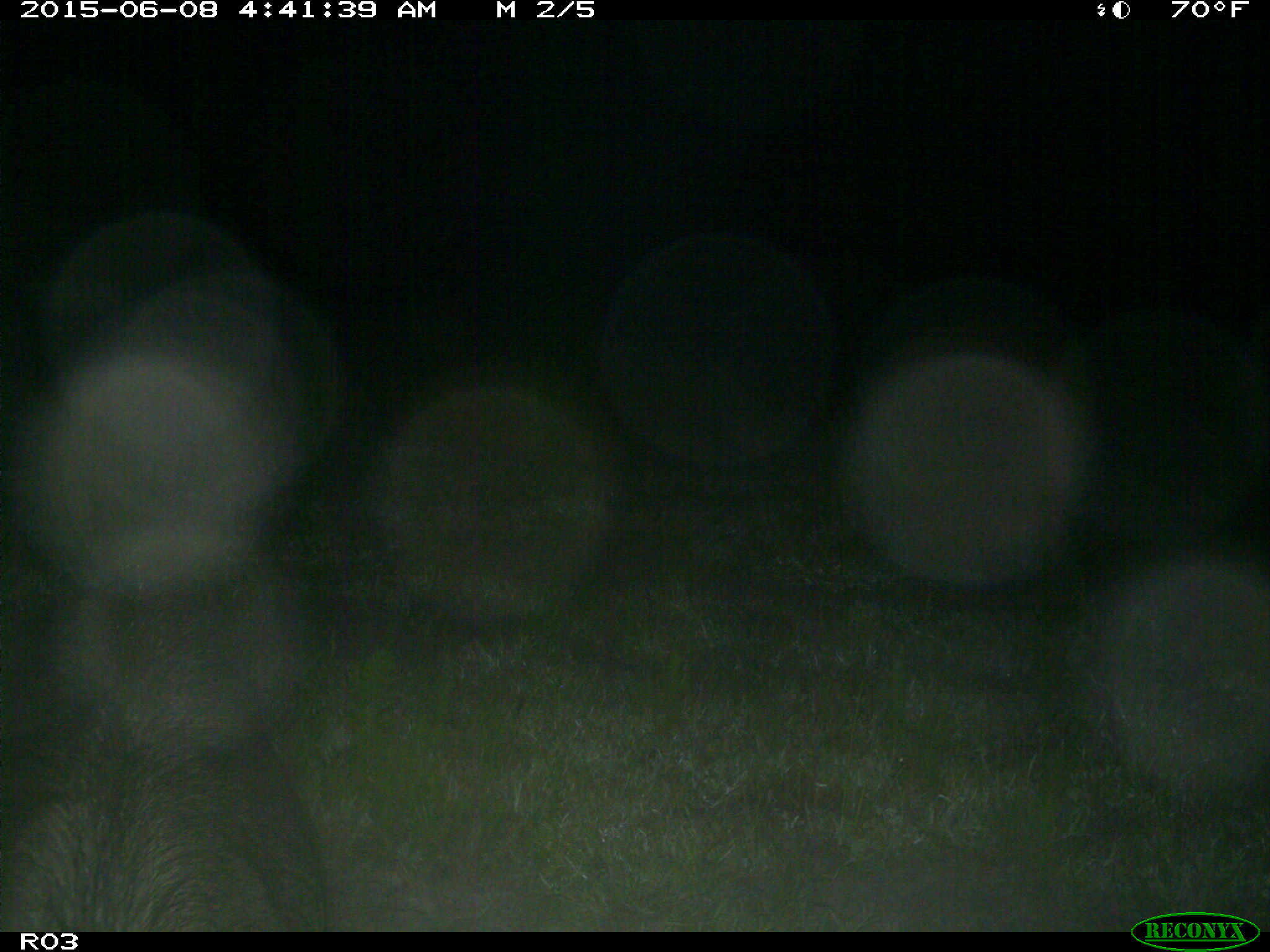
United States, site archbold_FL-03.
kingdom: Animalia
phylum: Chordata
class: Mammalia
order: Artiodactyla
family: Suidae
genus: Sus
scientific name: Sus scrofa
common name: wild boar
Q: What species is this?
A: Sus scrofa (wild boar).